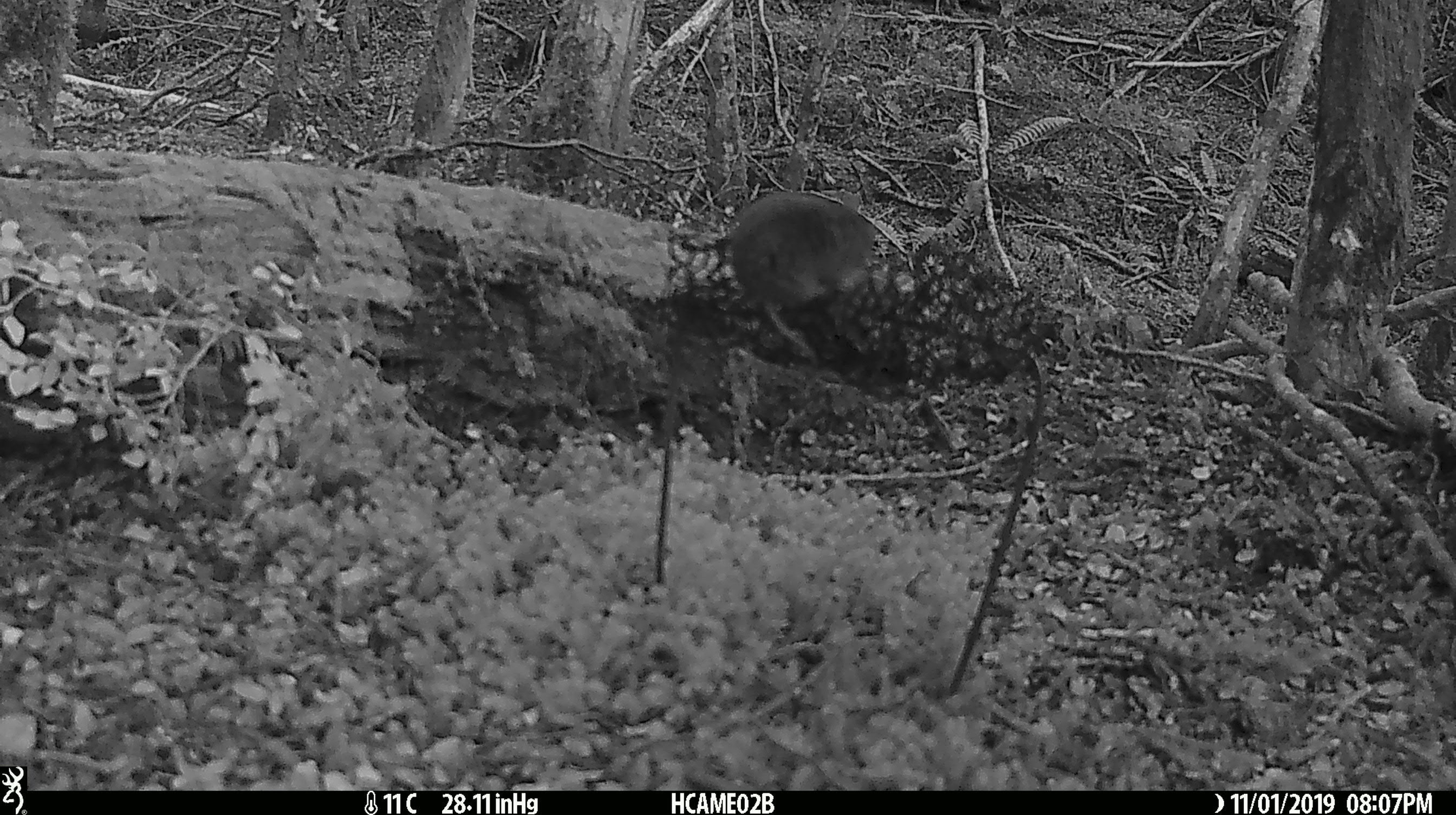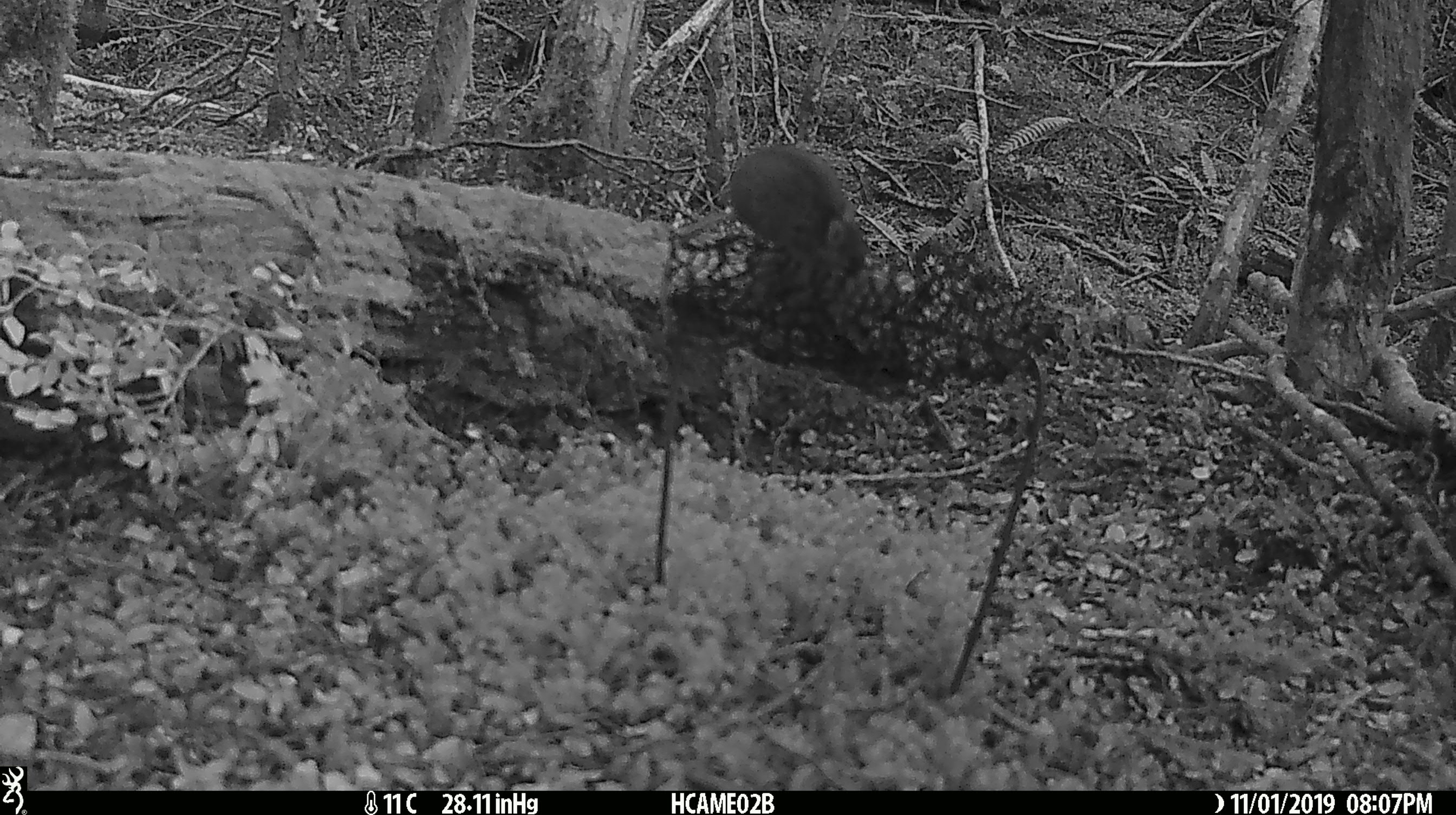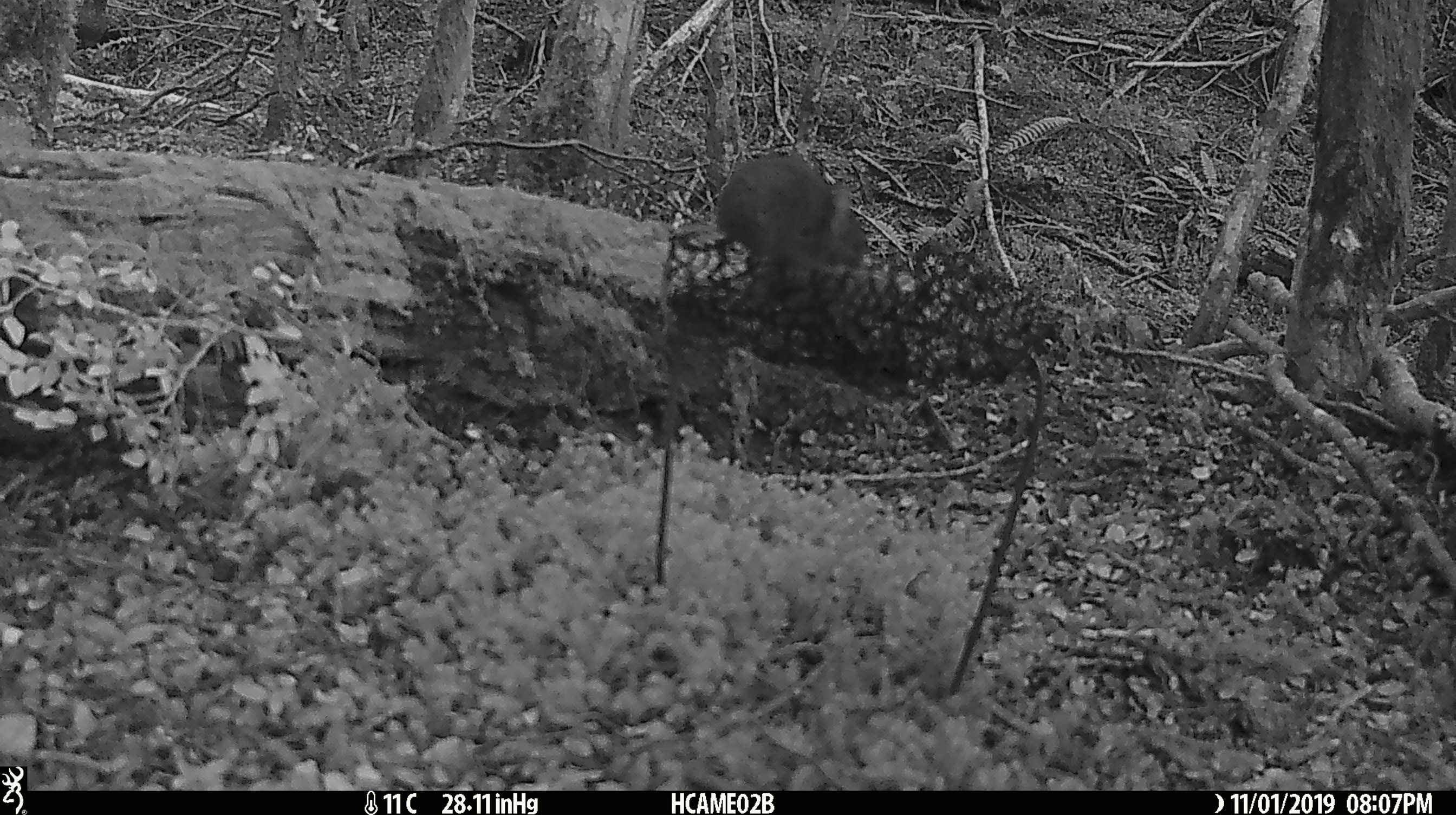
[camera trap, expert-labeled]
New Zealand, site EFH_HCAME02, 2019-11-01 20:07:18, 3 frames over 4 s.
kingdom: Animalia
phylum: Chordata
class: Mammalia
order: Rodentia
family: Muridae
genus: Mus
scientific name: Mus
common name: mouse